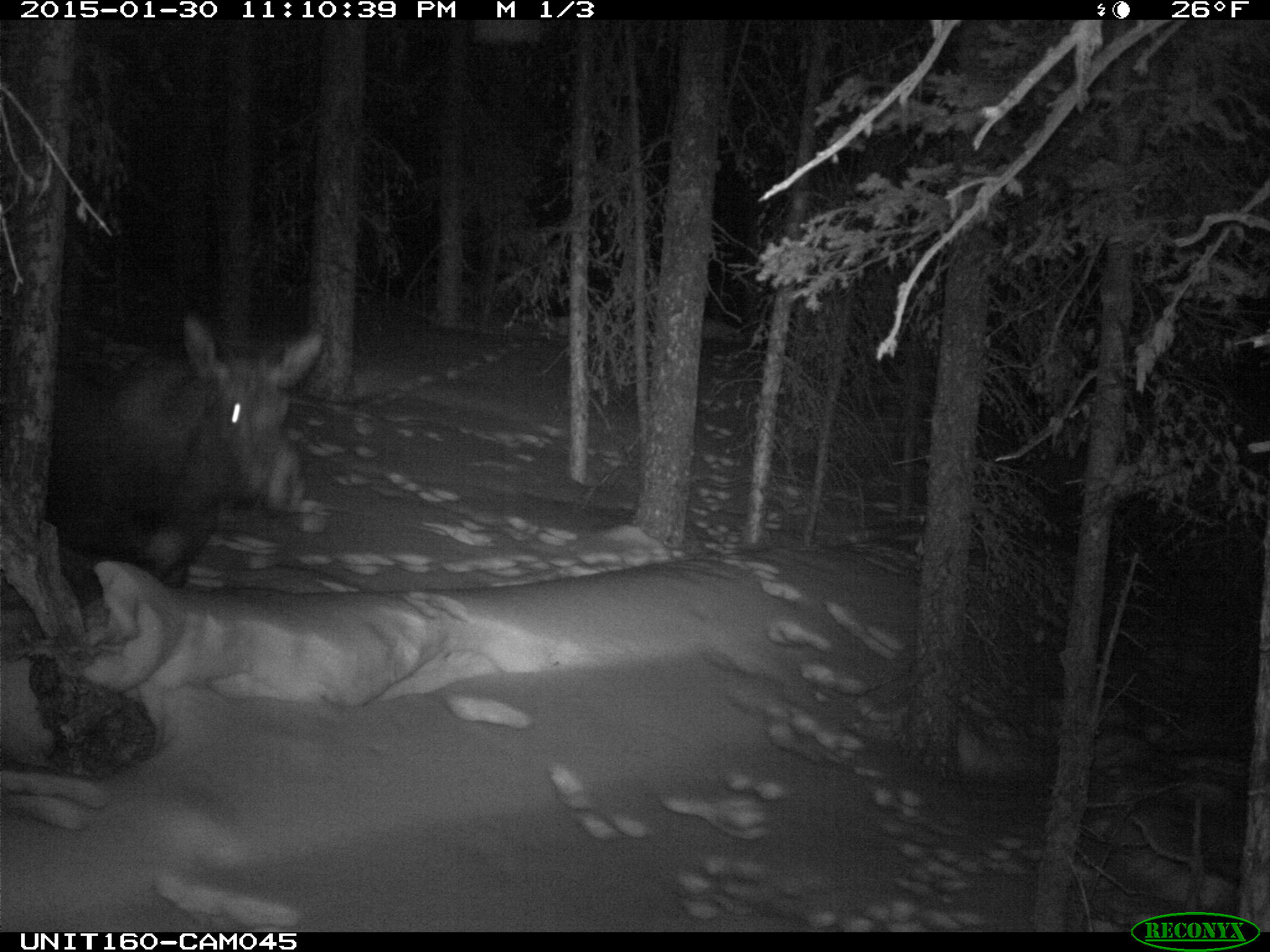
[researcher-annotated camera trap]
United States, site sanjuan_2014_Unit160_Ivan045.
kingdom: Animalia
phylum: Chordata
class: Mammalia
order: Artiodactyla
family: Cervidae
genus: Alces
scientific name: Alces alces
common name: moose